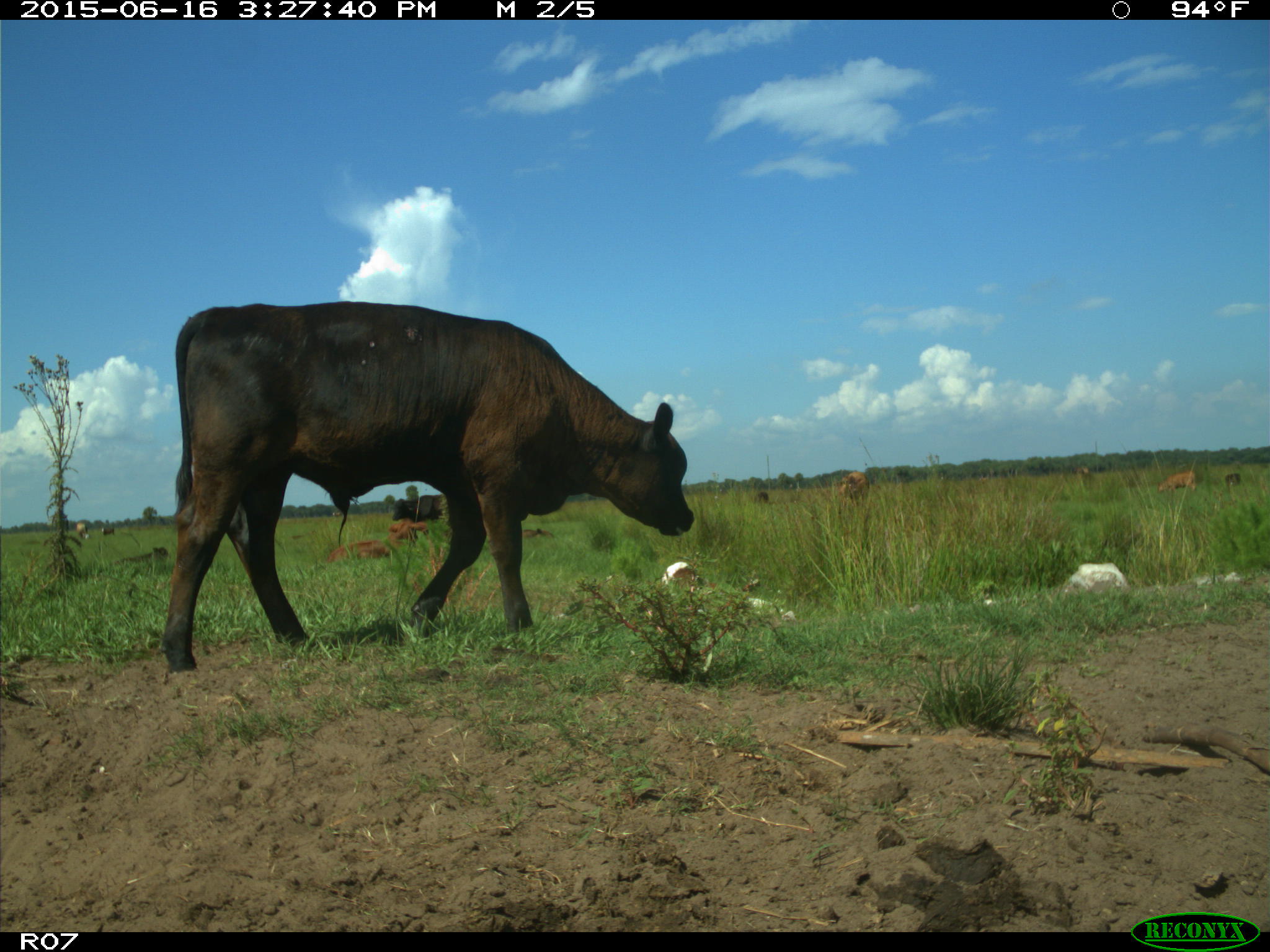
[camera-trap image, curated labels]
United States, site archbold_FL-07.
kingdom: Animalia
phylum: Chordata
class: Mammalia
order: Artiodactyla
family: Bovidae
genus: Bos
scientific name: Bos taurus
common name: domestic cow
Bos taurus (domestic cow).